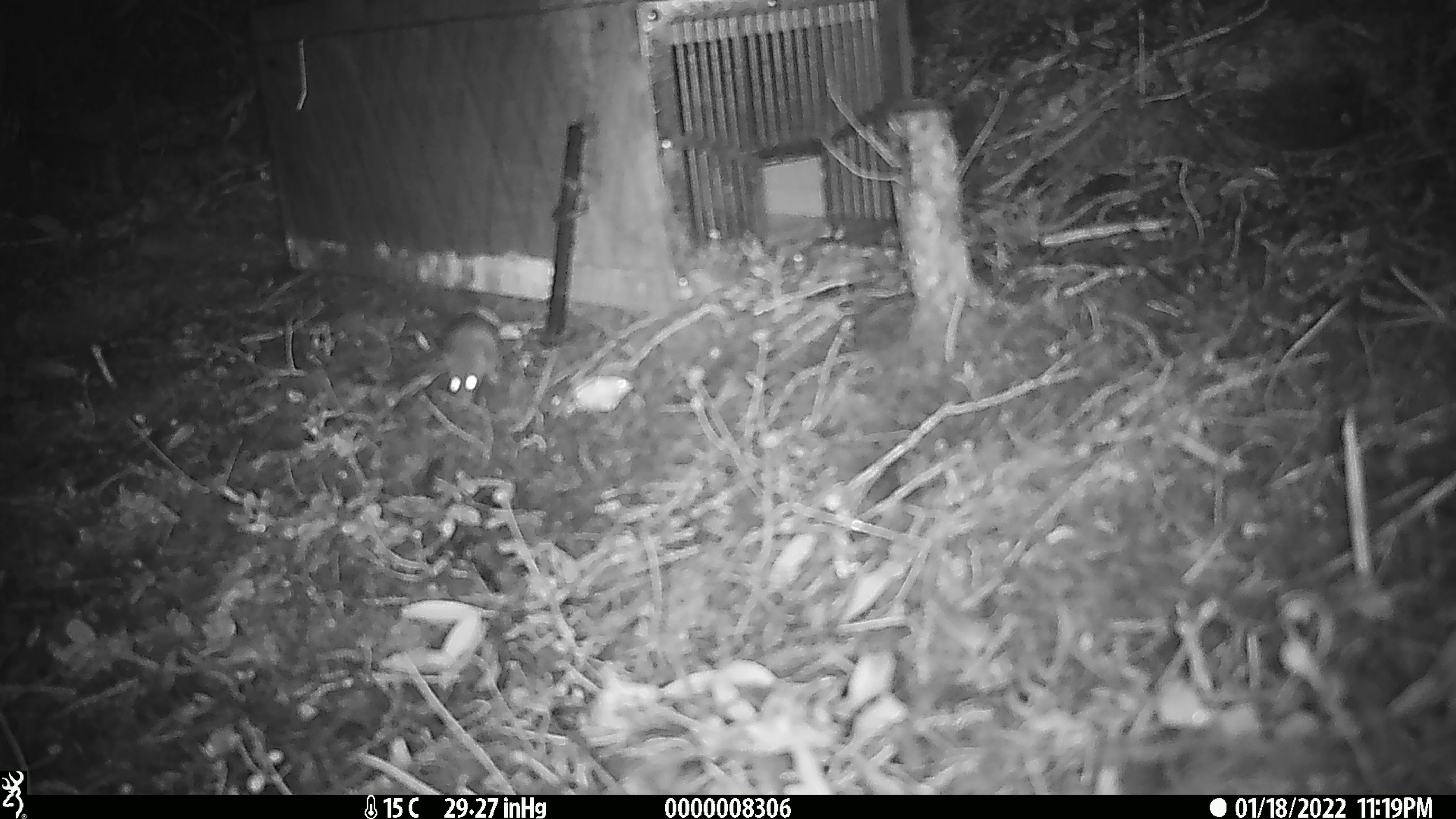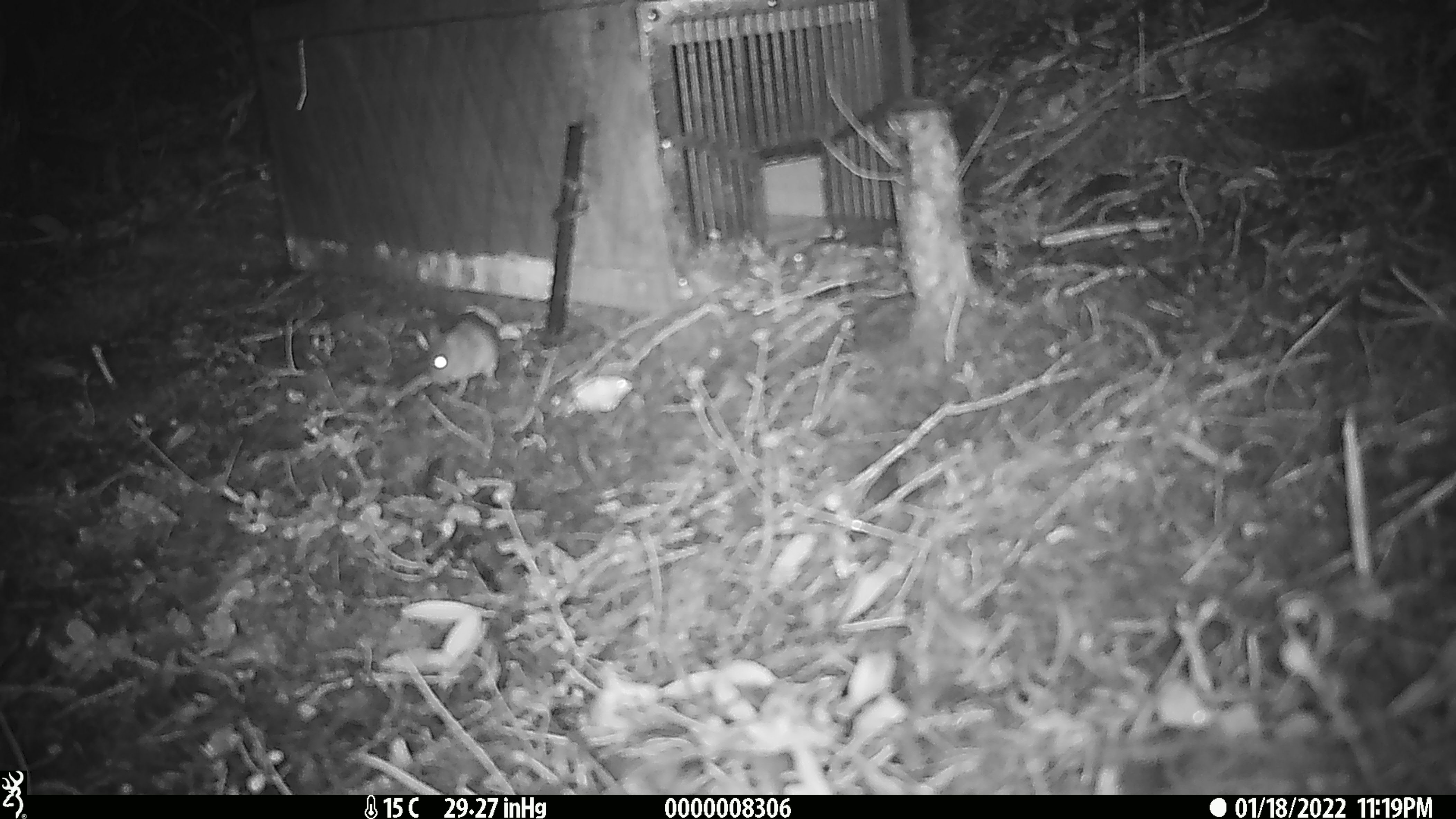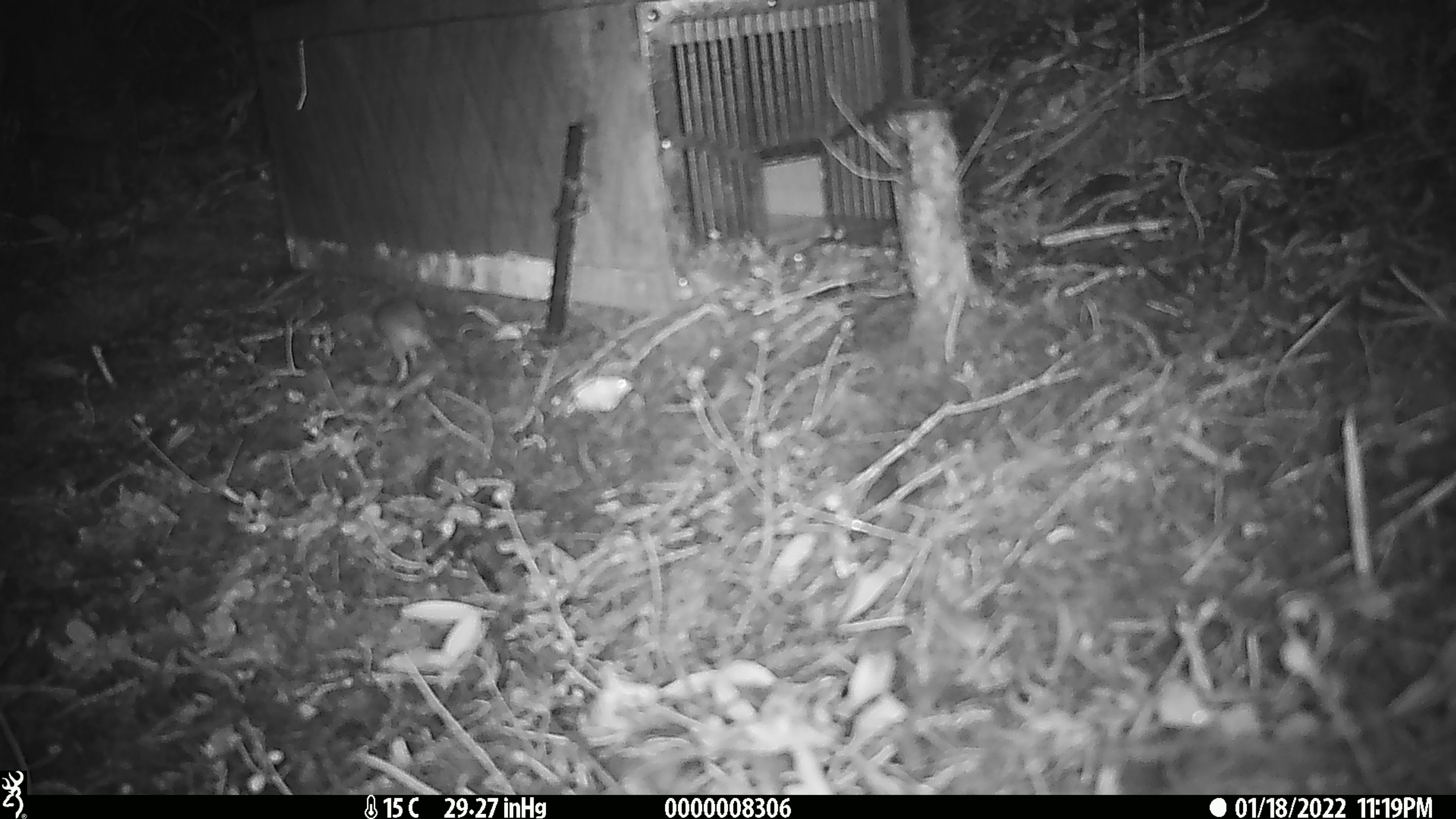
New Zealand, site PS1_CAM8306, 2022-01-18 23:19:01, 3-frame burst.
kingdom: Animalia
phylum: Chordata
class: Mammalia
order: Rodentia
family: Muridae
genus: Mus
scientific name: Mus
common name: mouse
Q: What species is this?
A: Mouse (Mus).